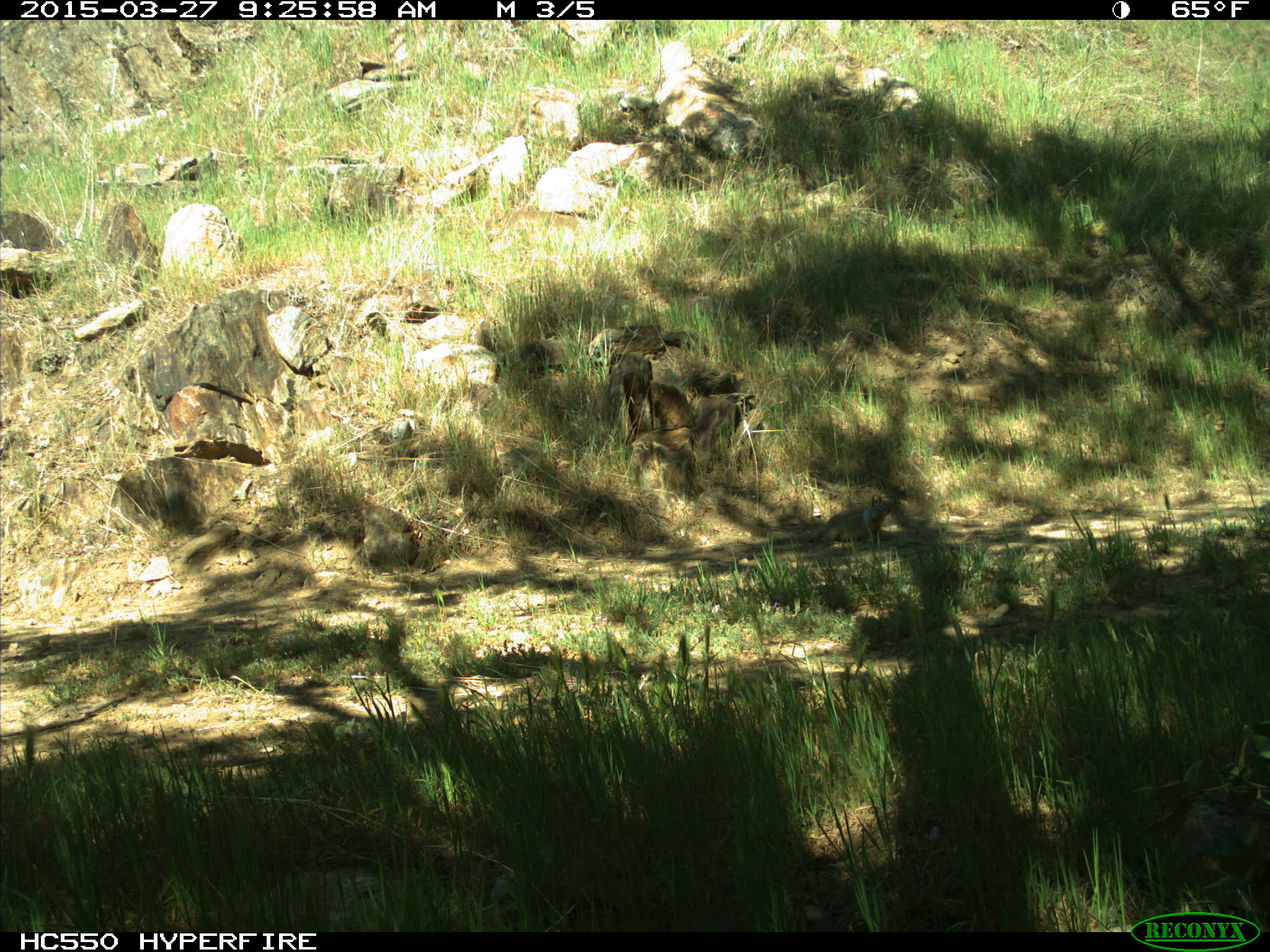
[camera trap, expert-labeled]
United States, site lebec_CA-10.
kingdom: Animalia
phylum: Chordata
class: Mammalia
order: Rodentia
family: Sciuridae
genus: Otospermophilus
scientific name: Otospermophilus beecheyi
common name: california ground squirrel